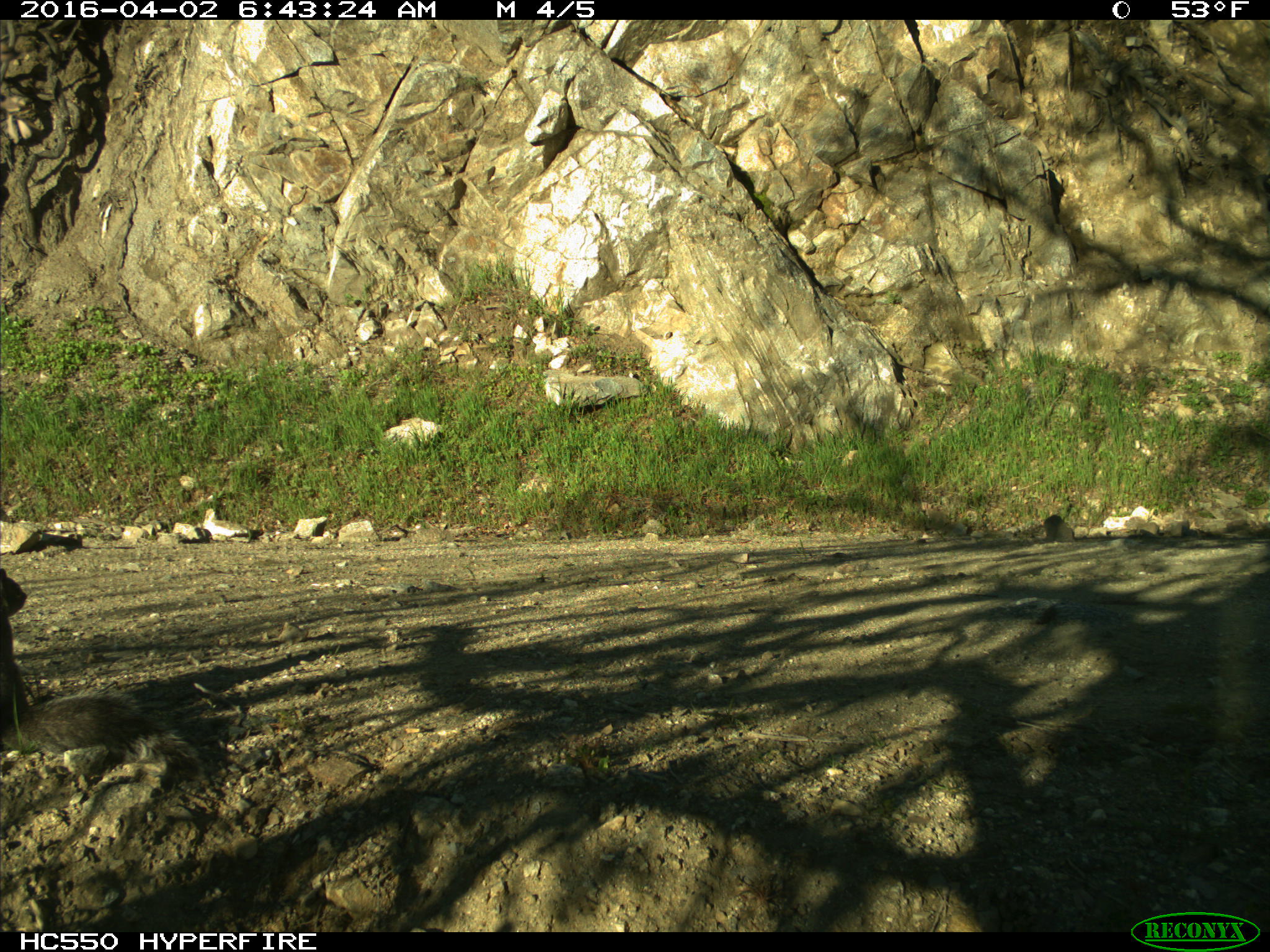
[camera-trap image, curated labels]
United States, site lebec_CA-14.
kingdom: Animalia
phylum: Chordata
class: Mammalia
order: Rodentia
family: Sciuridae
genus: Sciurus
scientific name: Sciurus carolinensis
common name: eastern gray squirrel